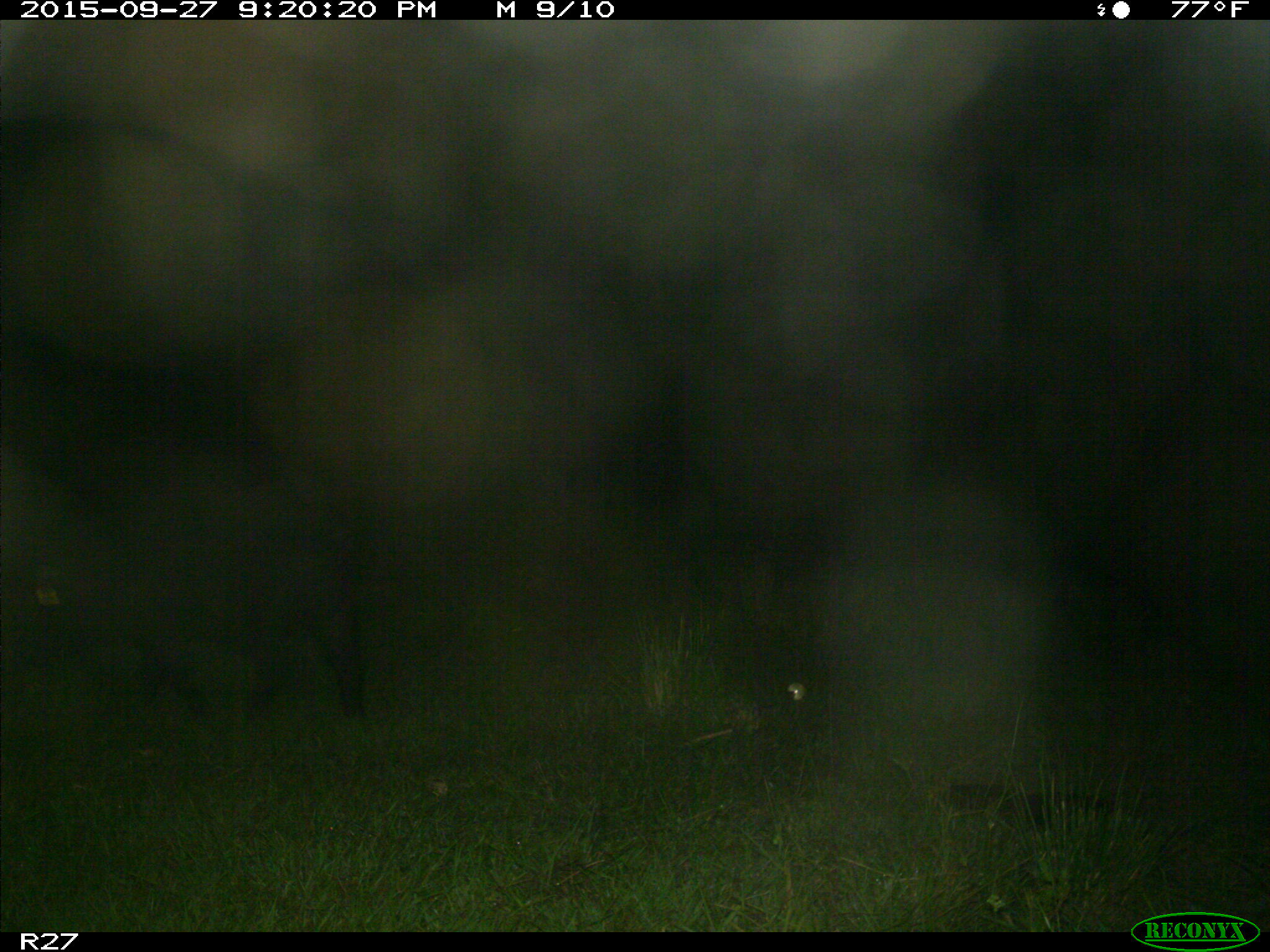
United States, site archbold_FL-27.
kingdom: Animalia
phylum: Chordata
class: Mammalia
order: Artiodactyla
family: Suidae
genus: Sus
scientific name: Sus scrofa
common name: wild boar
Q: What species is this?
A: Sus scrofa (wild boar).